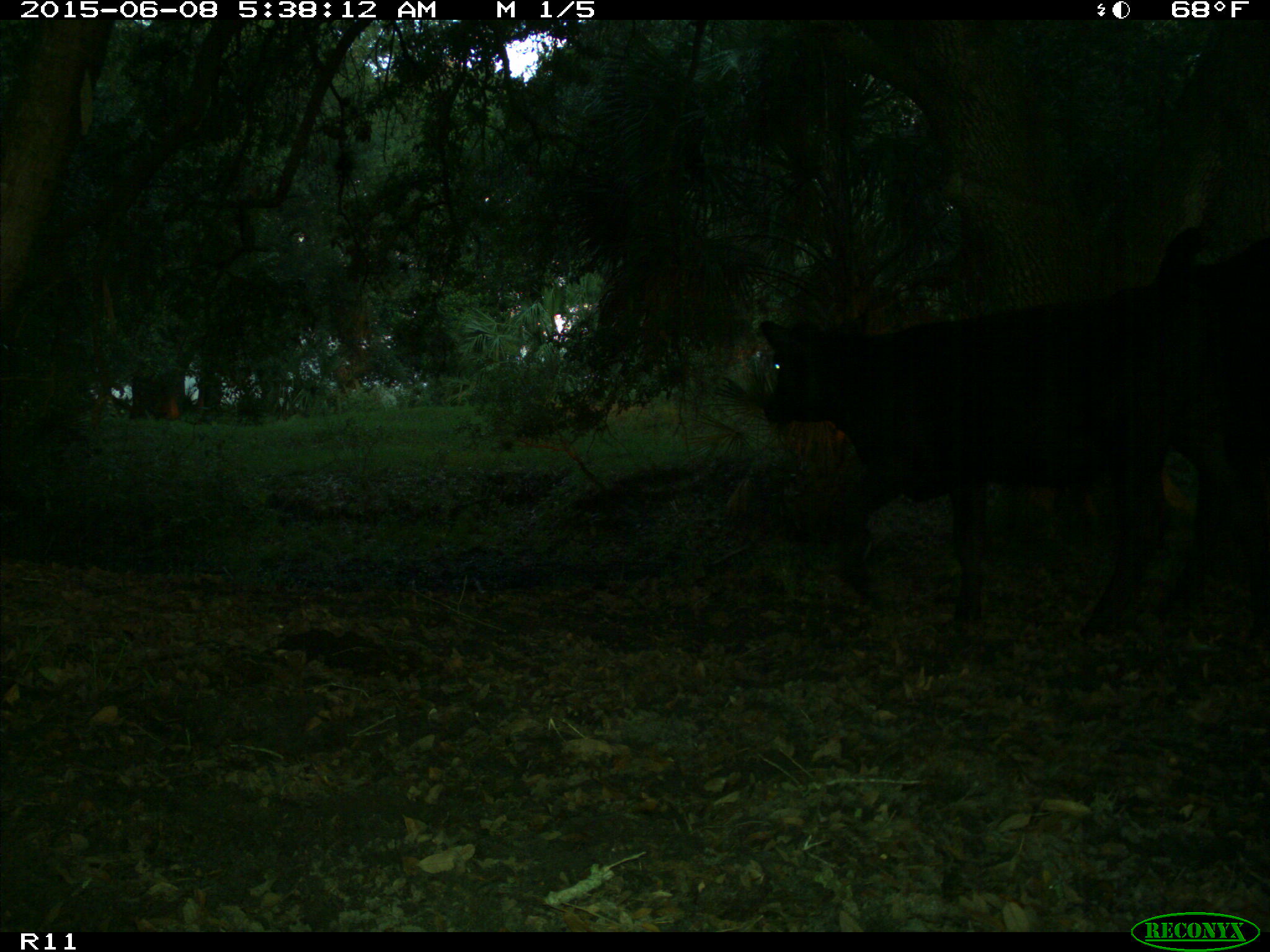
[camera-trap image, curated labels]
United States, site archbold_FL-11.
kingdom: Animalia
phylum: Chordata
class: Mammalia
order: Artiodactyla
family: Bovidae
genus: Bos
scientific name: Bos taurus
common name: domestic cow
Bos taurus (domestic cow).